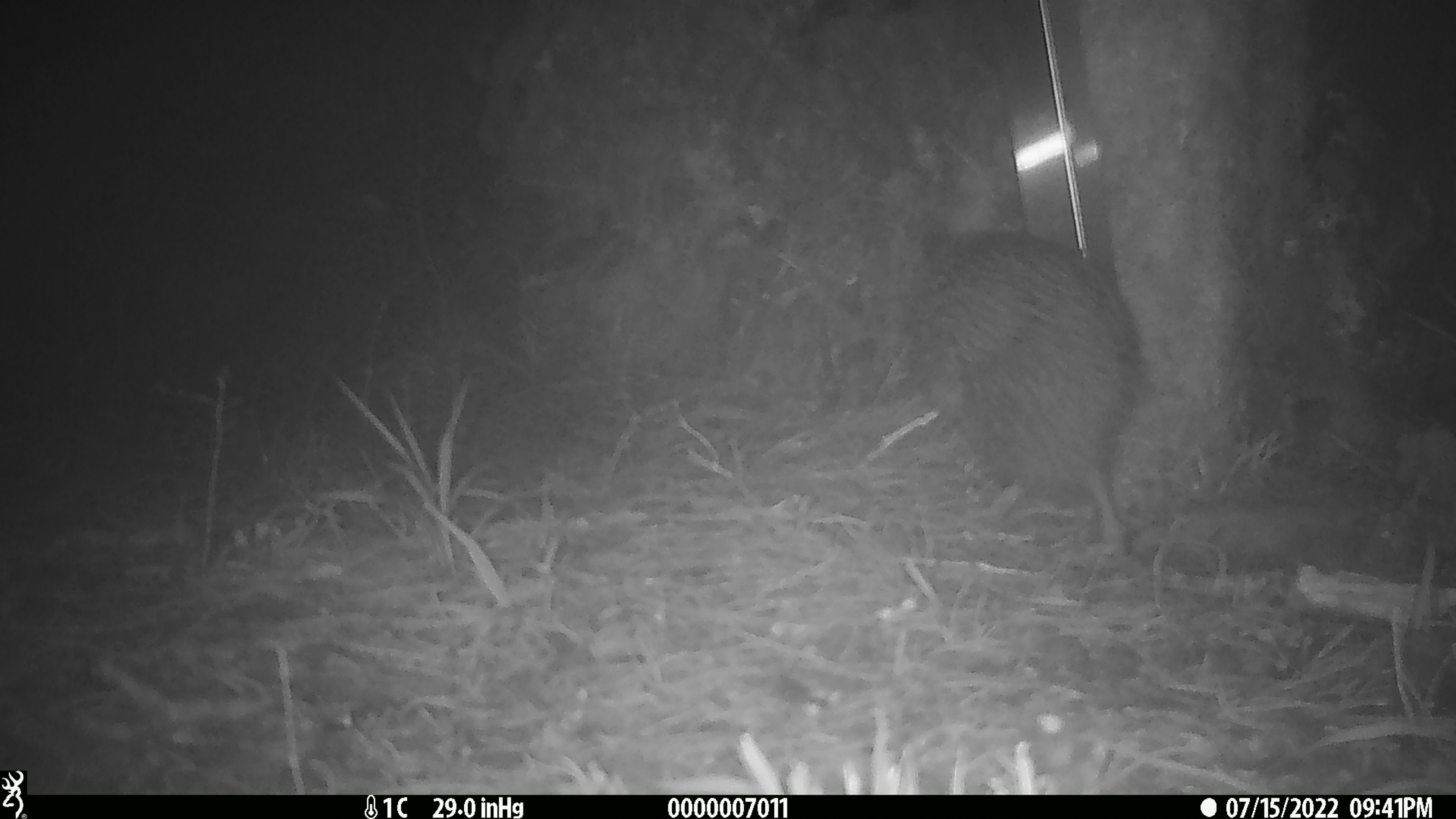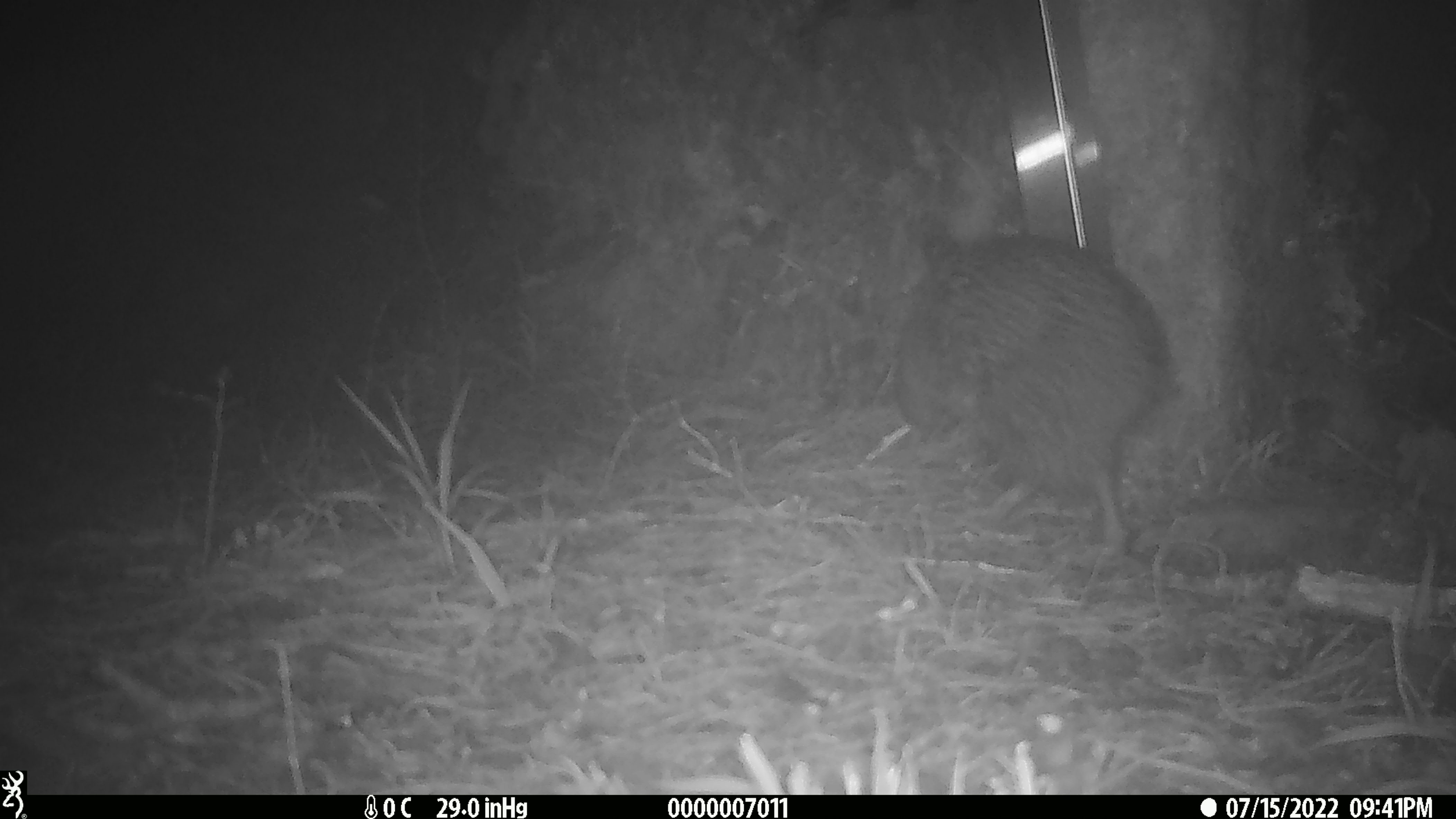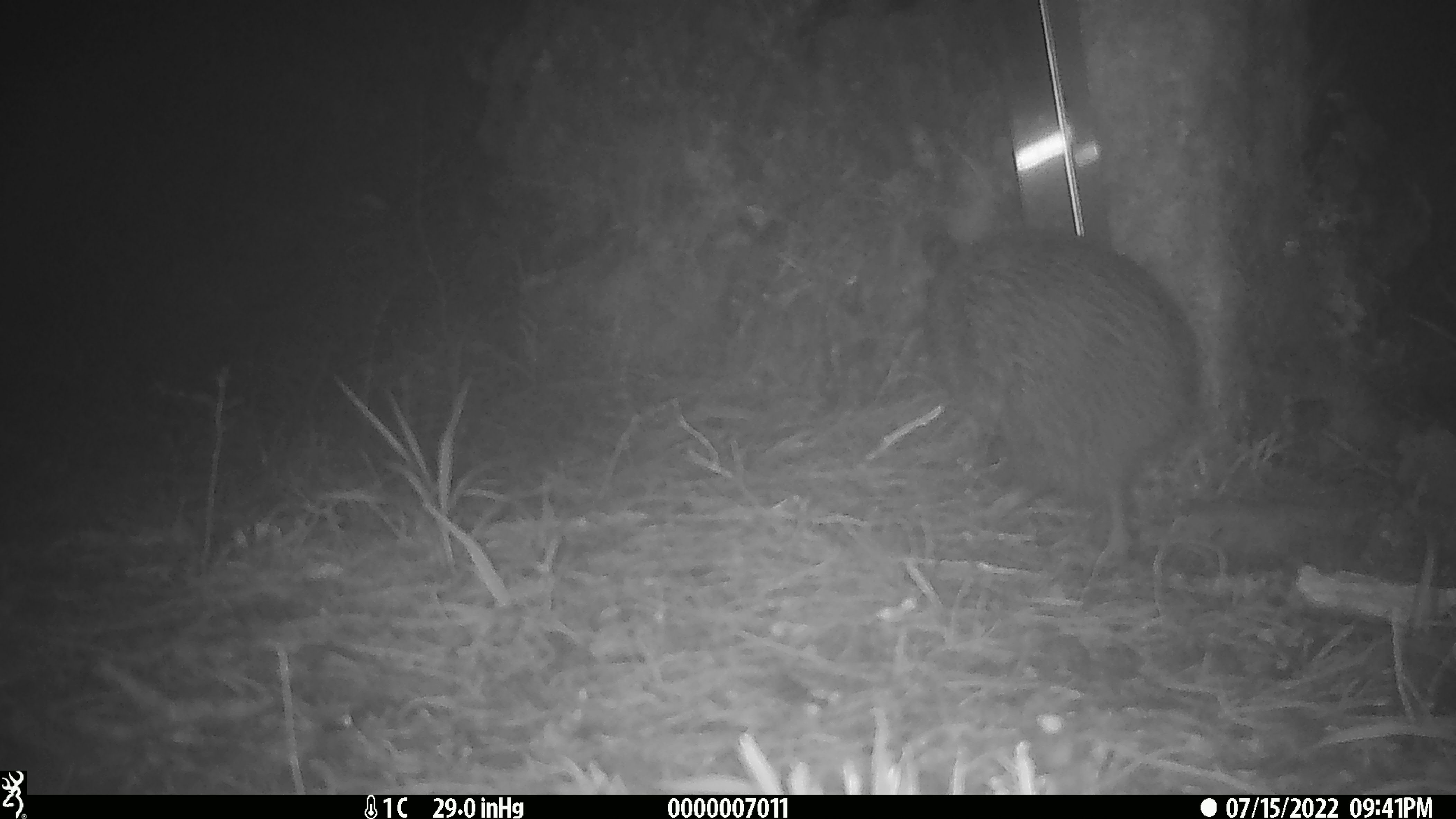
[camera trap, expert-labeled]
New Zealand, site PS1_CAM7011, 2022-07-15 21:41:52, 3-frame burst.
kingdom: Animalia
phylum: Chordata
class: Aves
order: Apterygiformes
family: Apterygidae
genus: Apteryx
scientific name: Apteryx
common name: kiwi